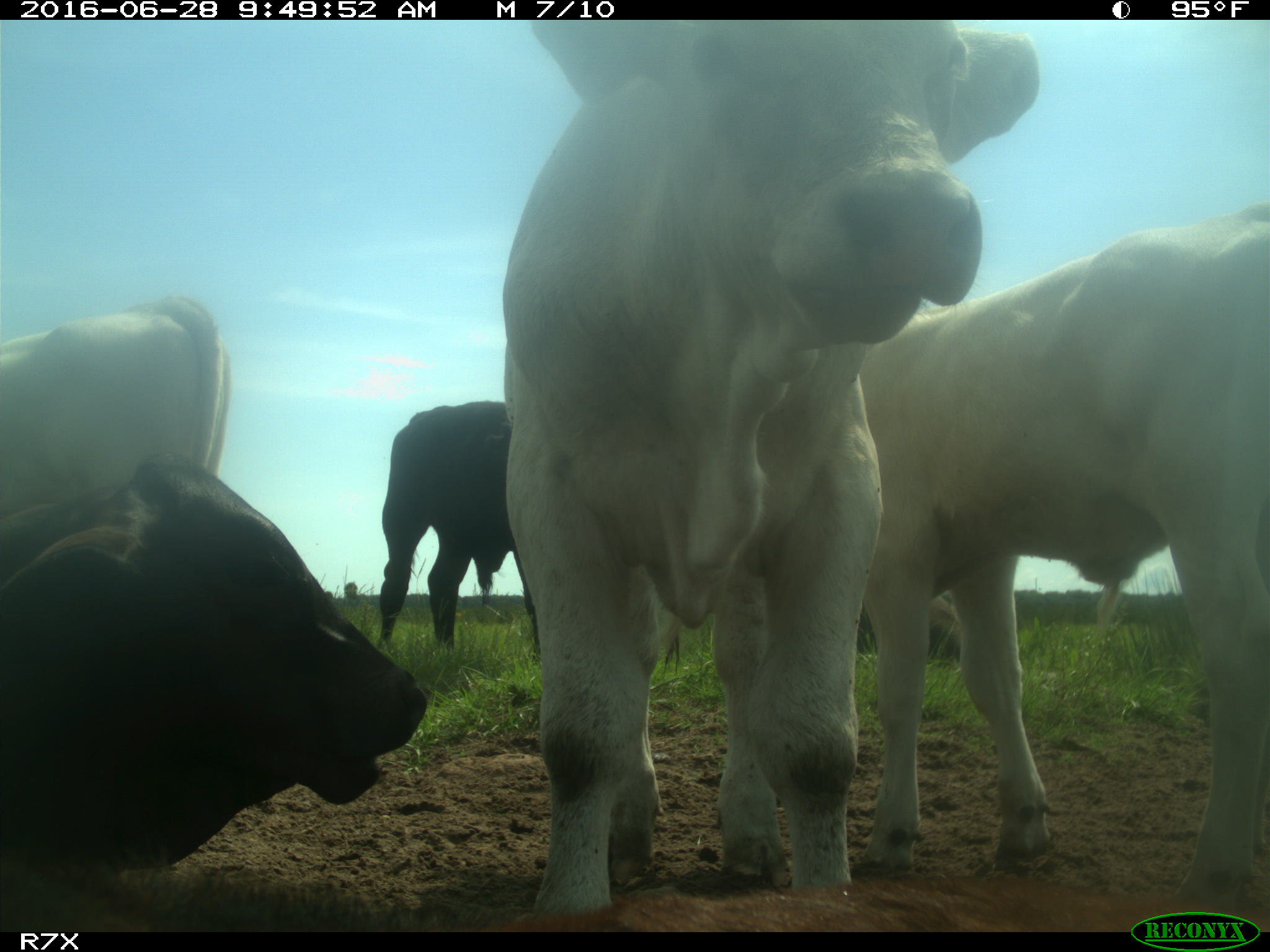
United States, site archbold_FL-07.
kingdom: Animalia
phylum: Chordata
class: Mammalia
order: Artiodactyla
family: Bovidae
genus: Bos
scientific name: Bos taurus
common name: domestic cow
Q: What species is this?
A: Bos taurus (domestic cow).